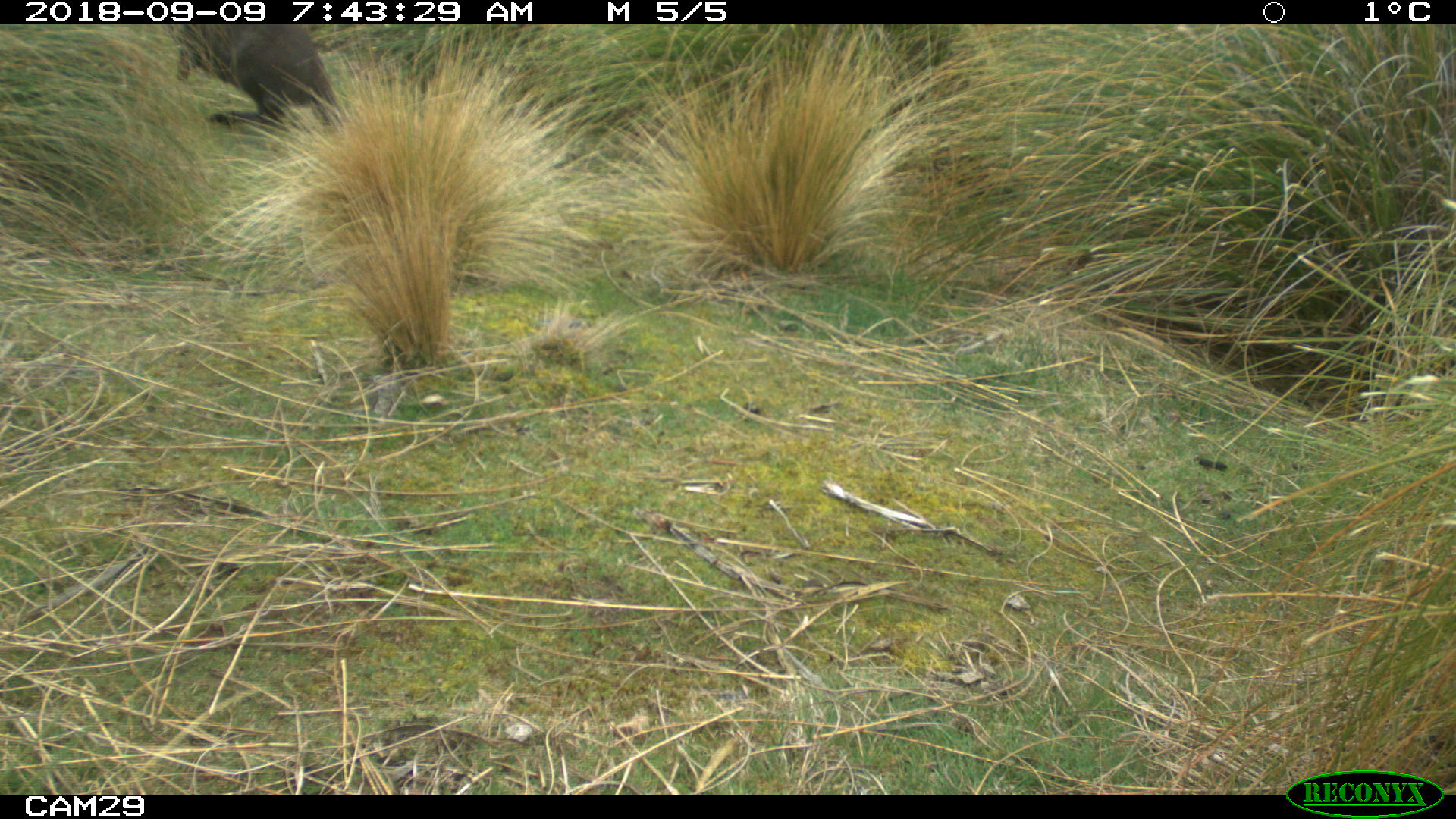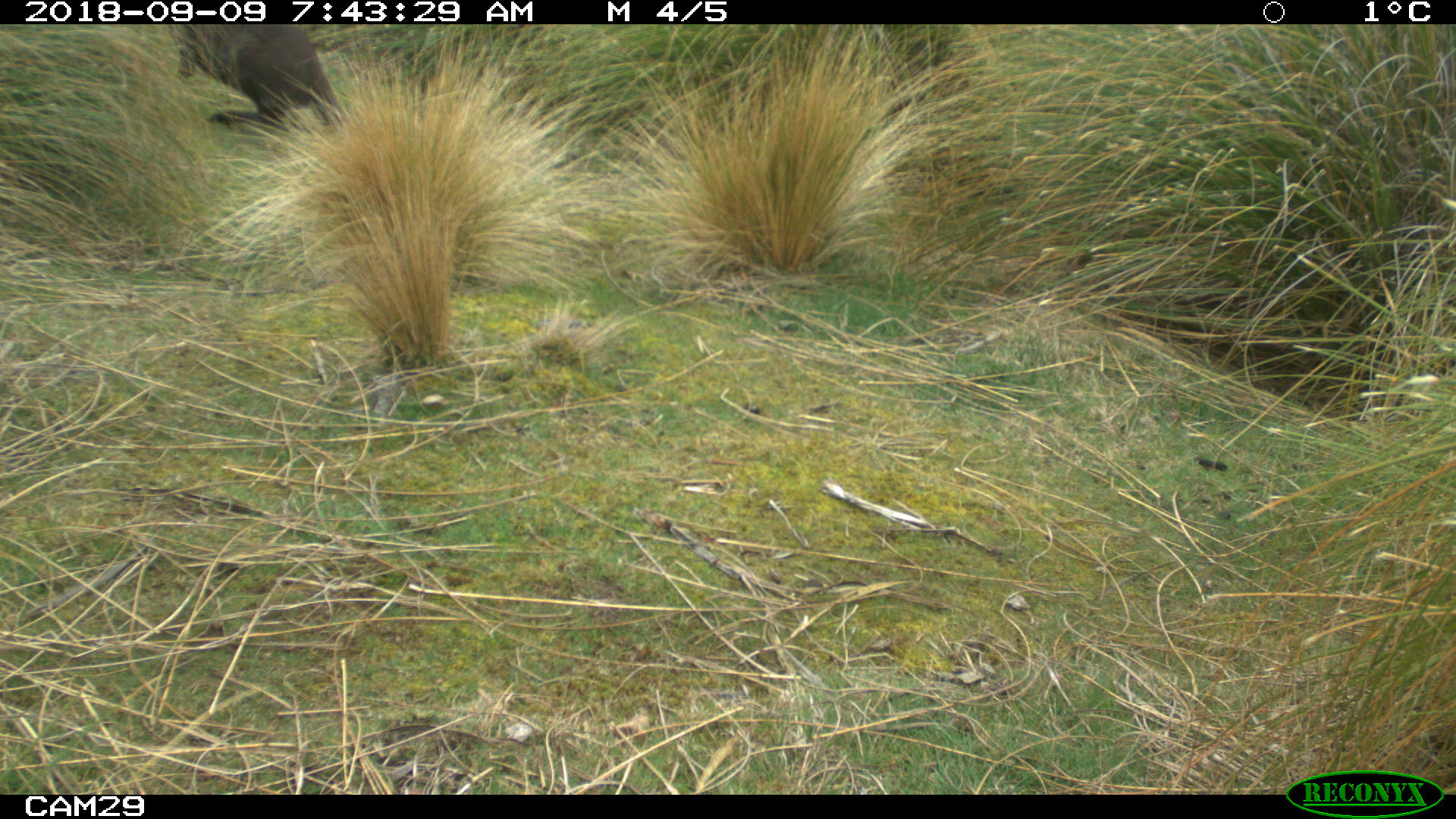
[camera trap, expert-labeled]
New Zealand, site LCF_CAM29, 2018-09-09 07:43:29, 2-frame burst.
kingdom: Animalia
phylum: Chordata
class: Mammalia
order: Diprotodontia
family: Macropodidae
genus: Notamacropus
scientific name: Notamacropus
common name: wallaby